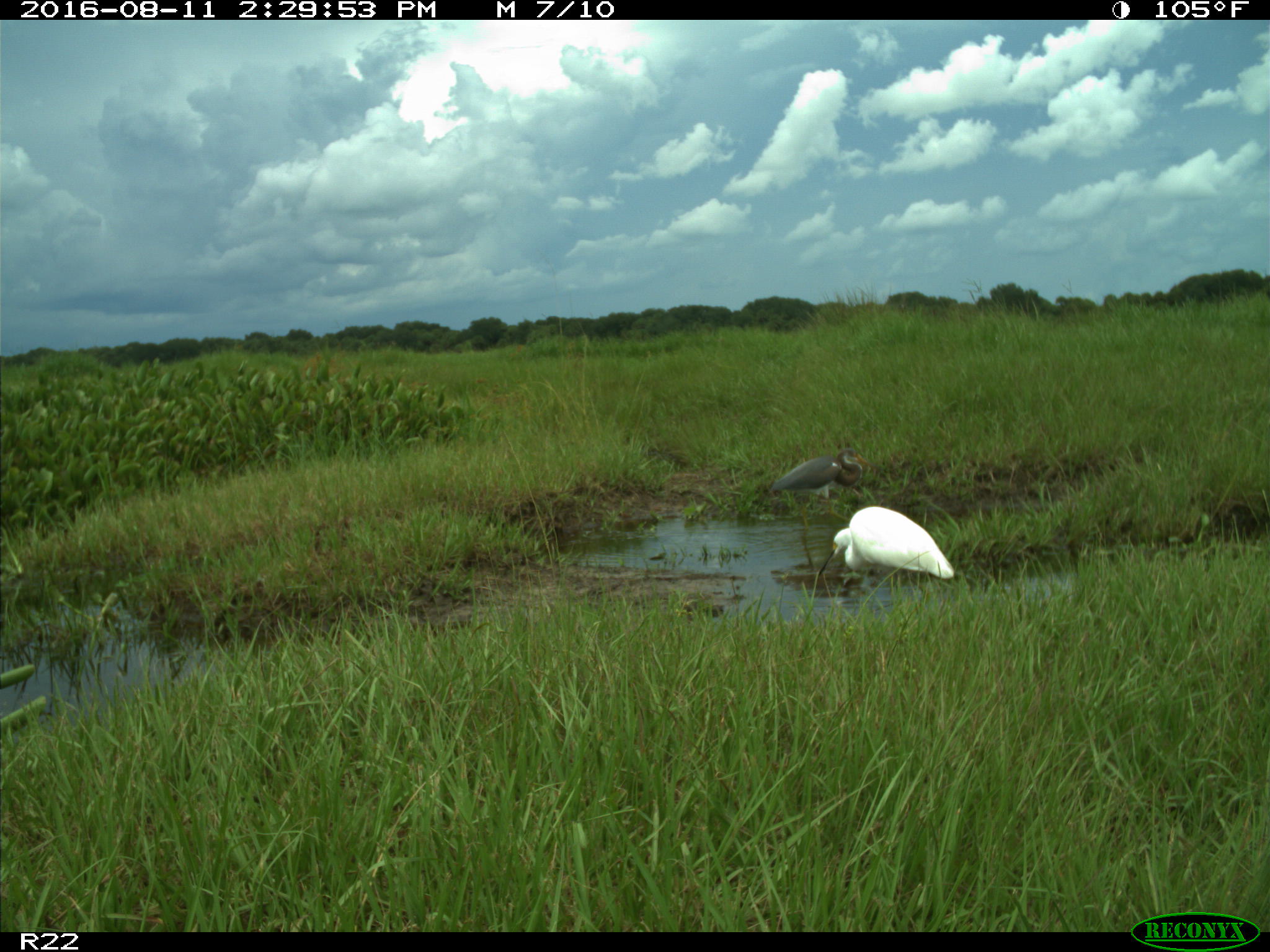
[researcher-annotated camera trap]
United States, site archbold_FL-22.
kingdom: Animalia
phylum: Chordata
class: Aves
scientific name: Aves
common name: birds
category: unidentified bird